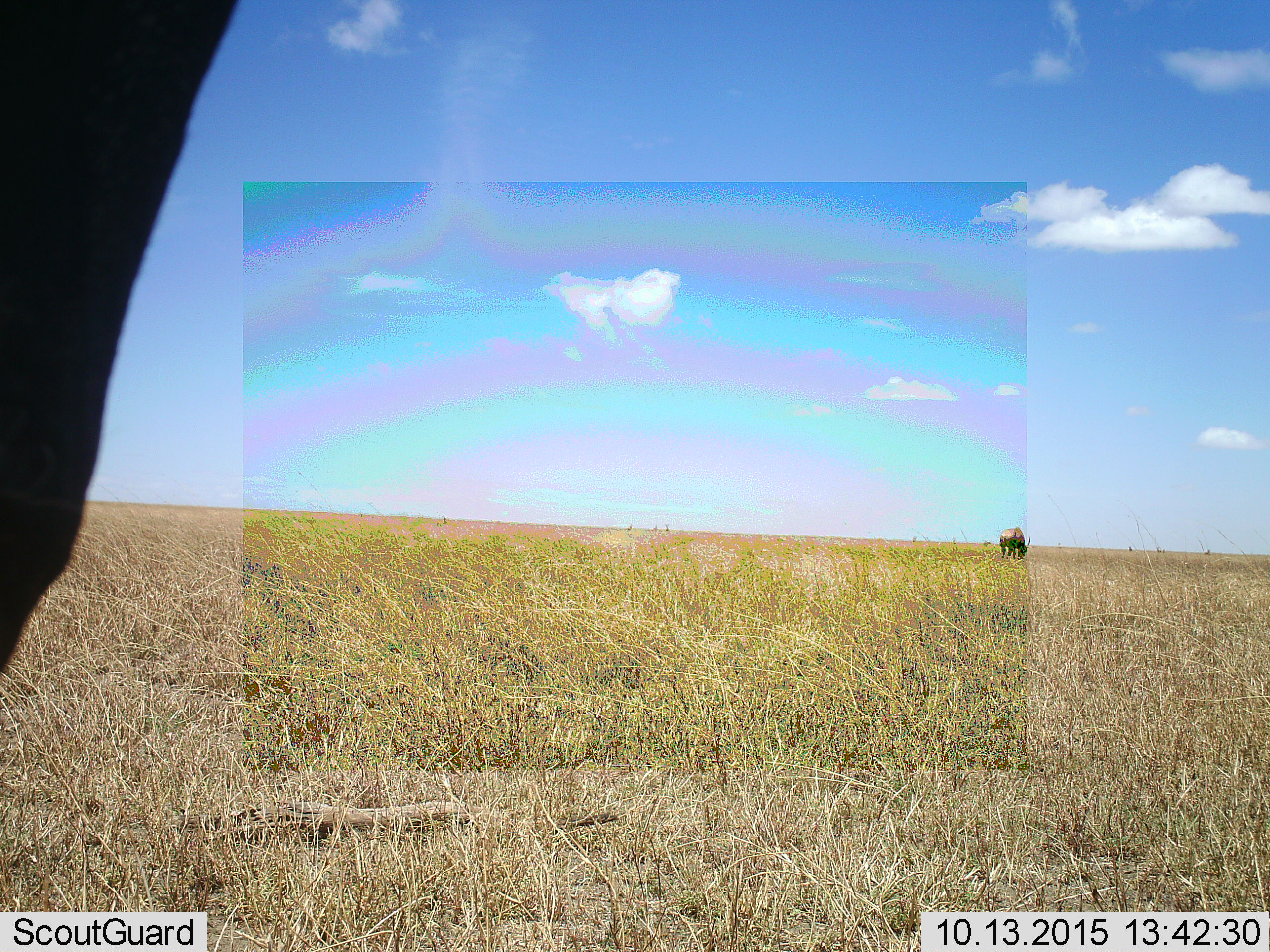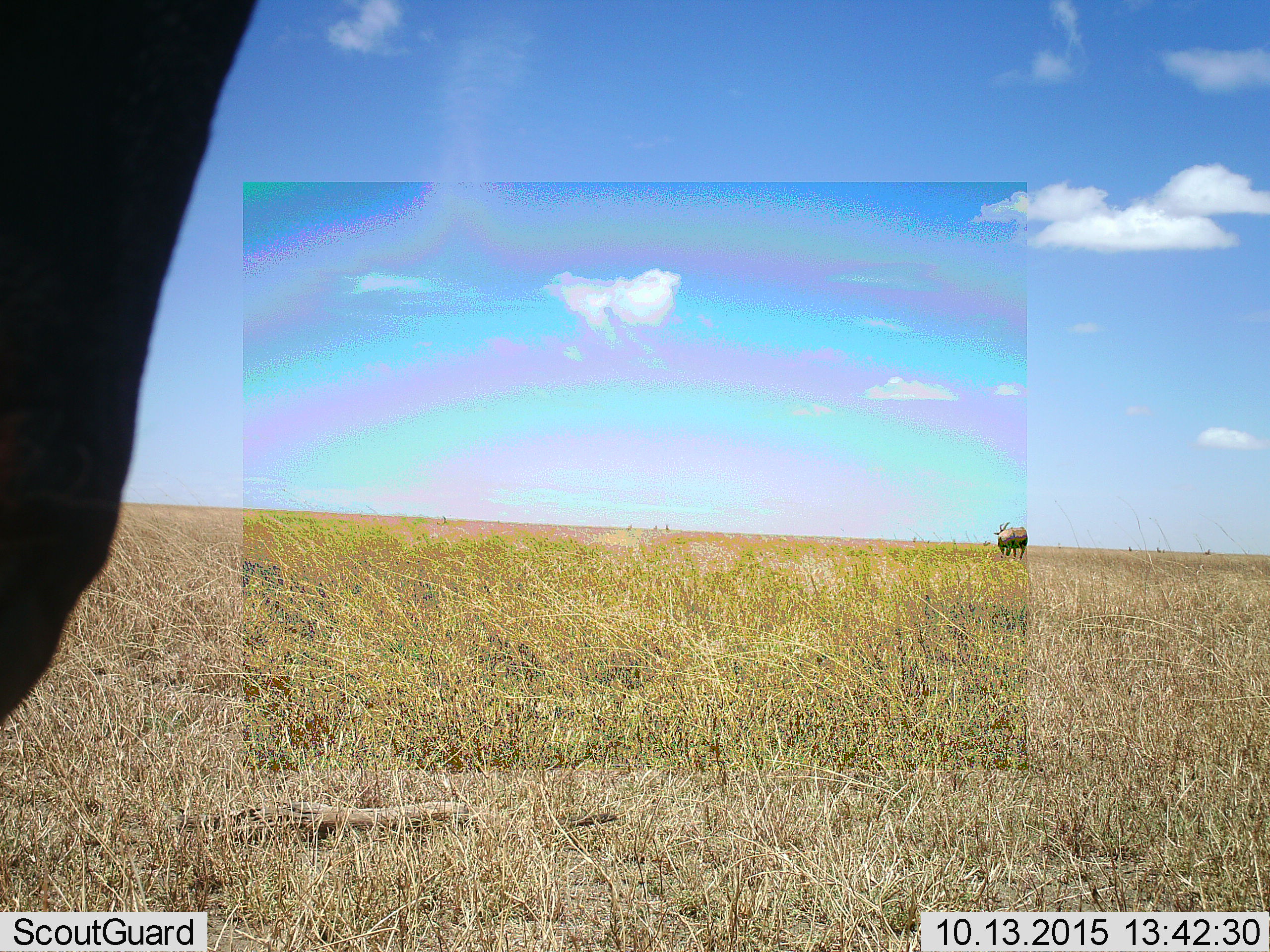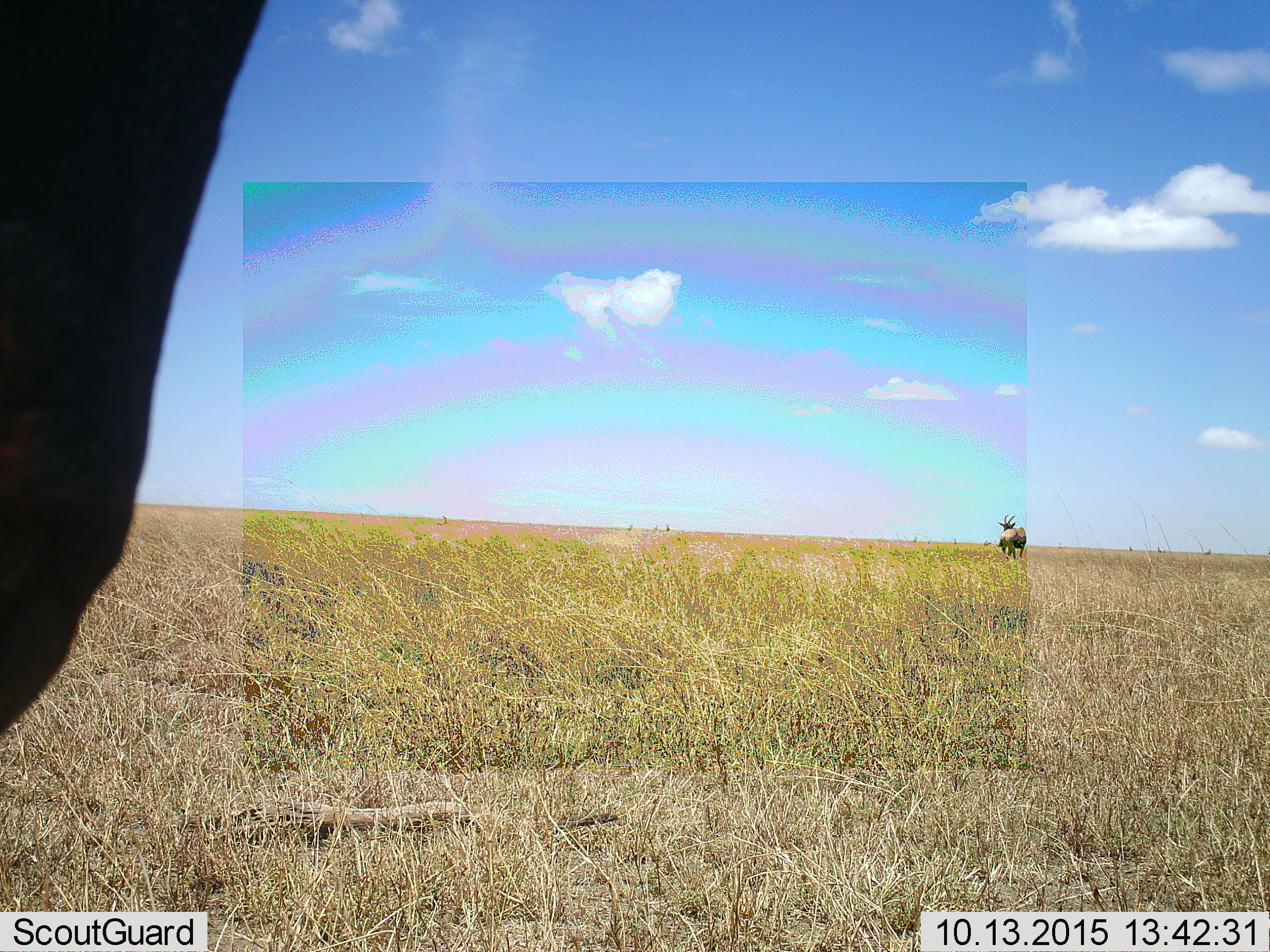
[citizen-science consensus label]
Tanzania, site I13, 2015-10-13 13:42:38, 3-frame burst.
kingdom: Animalia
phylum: Chordata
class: Mammalia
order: Artiodactyla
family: Bovidae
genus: Tragelaphus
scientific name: Tragelaphus oryx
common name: eland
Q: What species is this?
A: Eland (Tragelaphus oryx).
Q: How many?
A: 1.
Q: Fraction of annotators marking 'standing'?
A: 75%.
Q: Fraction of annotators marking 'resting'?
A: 0%.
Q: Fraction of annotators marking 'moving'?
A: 0%.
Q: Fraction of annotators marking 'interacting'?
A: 0%.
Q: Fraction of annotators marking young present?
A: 0%.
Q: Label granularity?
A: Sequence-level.